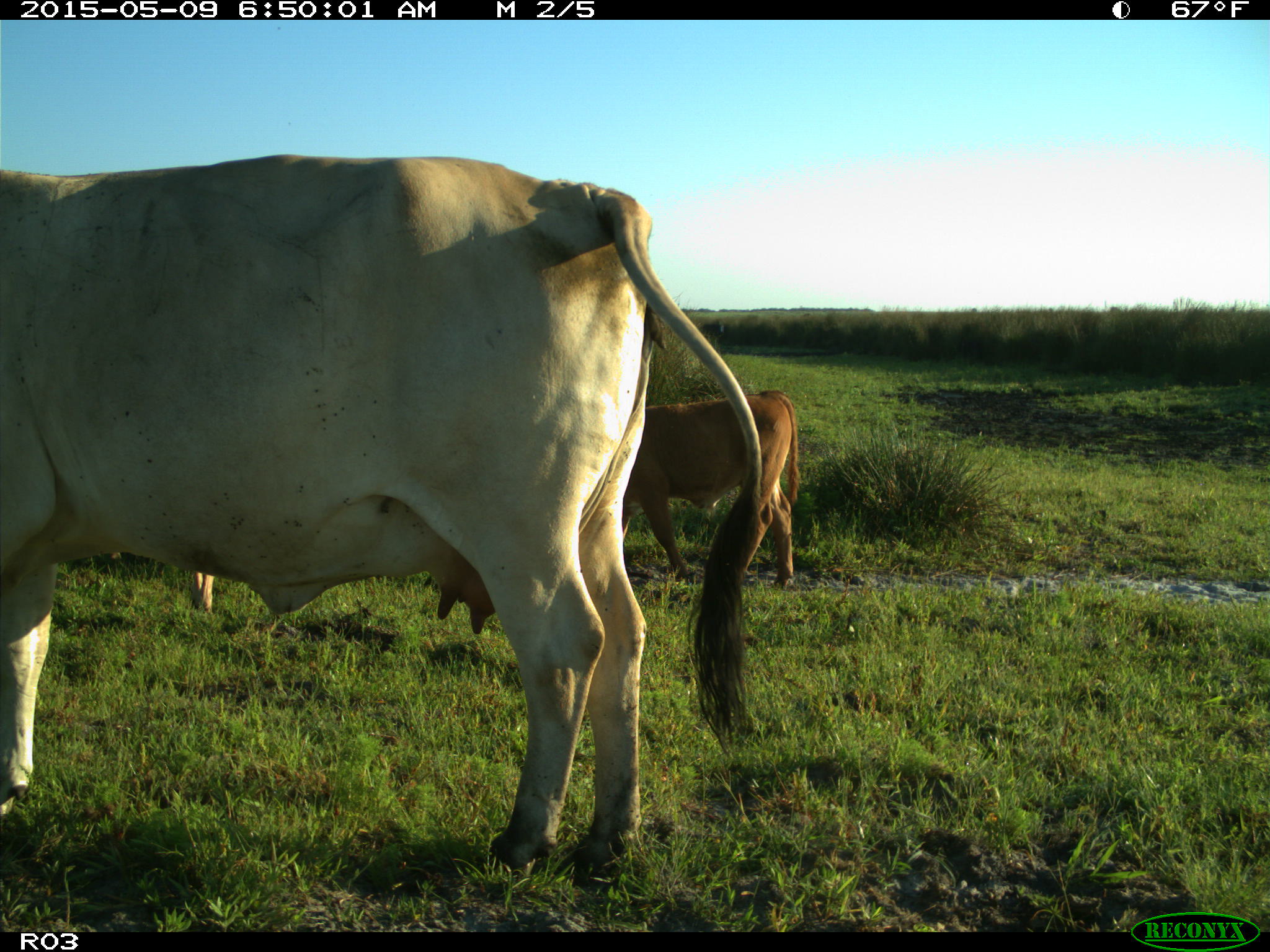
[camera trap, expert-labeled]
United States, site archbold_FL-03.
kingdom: Animalia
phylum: Chordata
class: Mammalia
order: Artiodactyla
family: Bovidae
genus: Bos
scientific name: Bos taurus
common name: domestic cow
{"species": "Bos taurus (domestic cow)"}